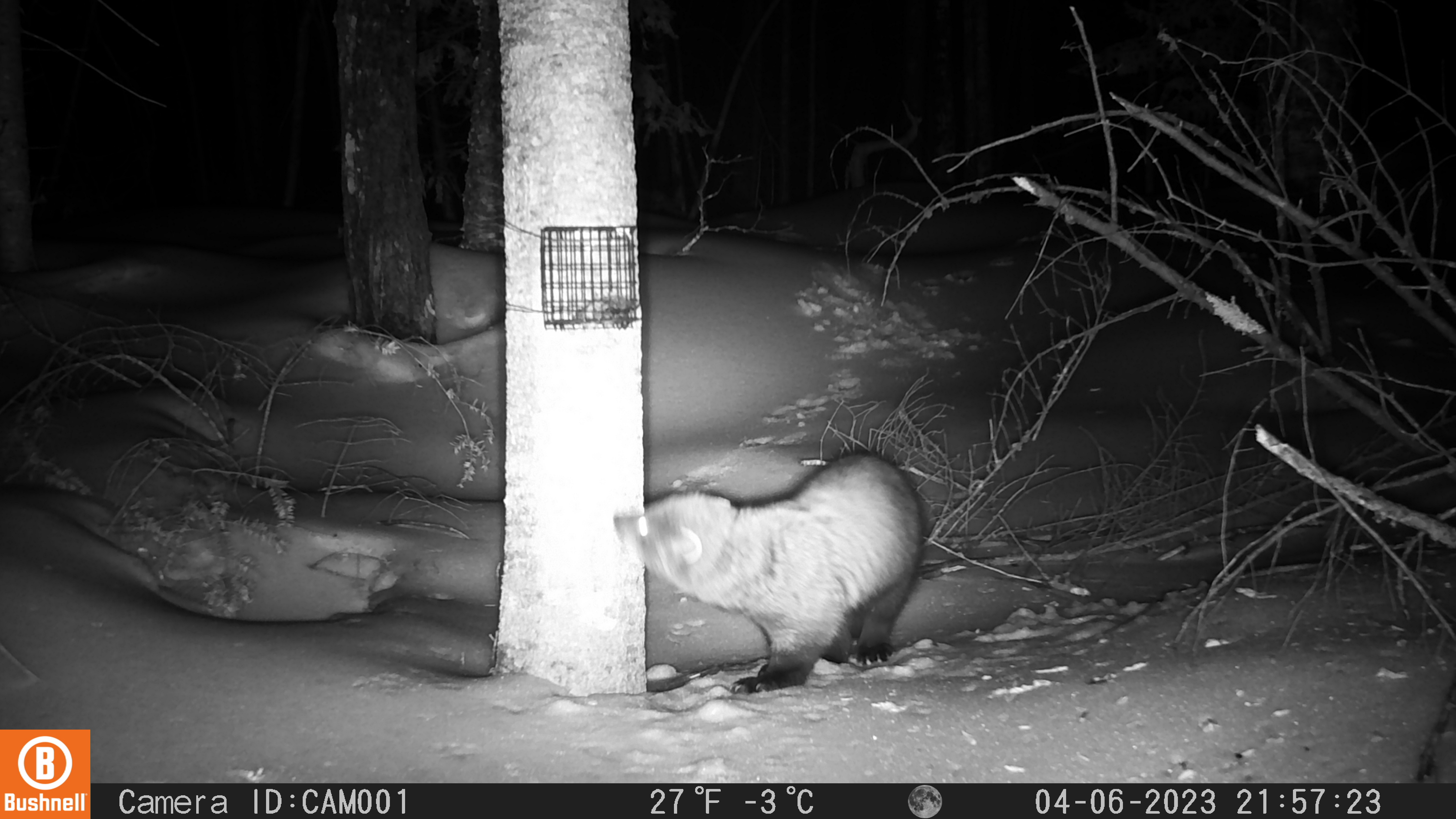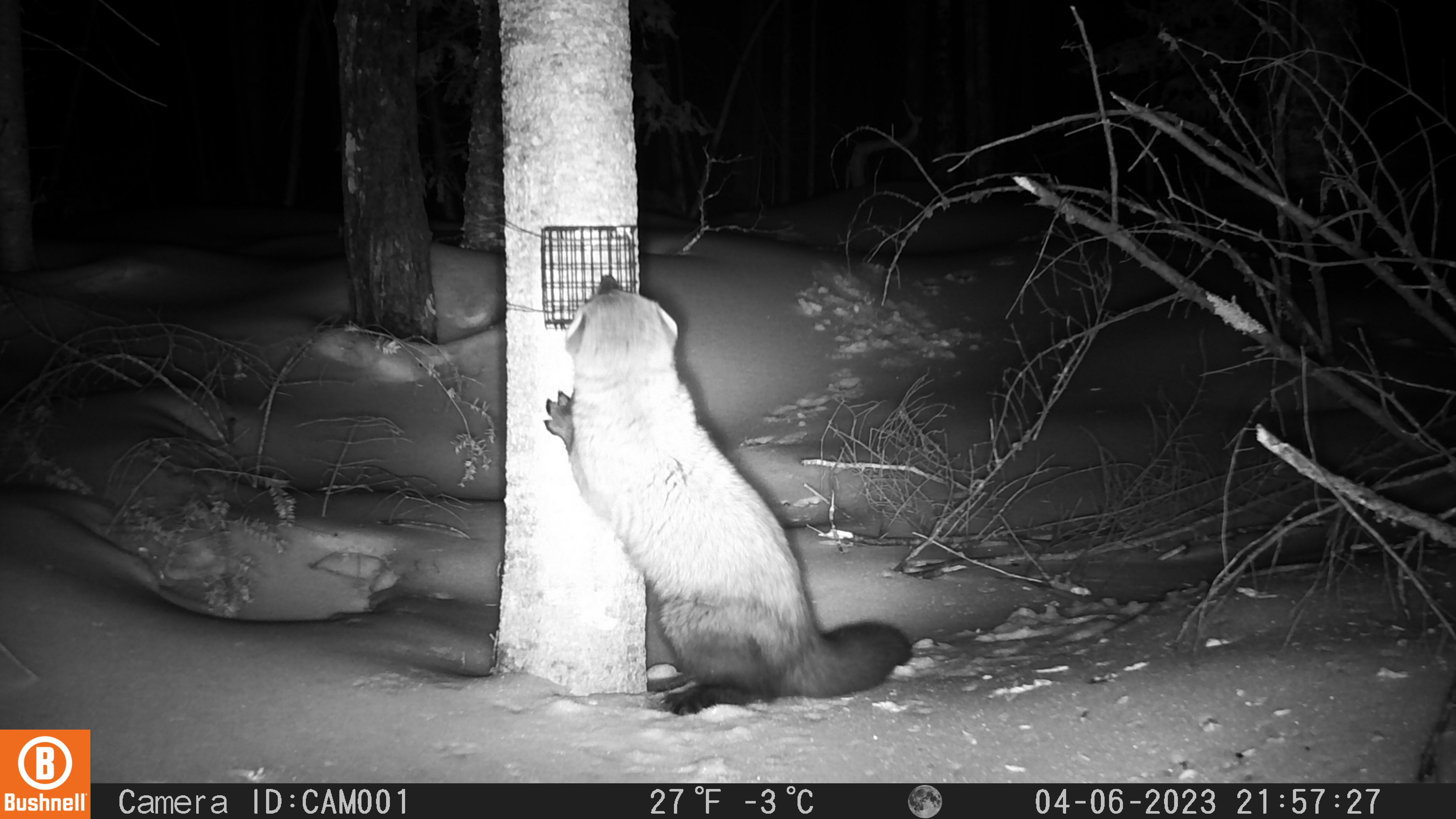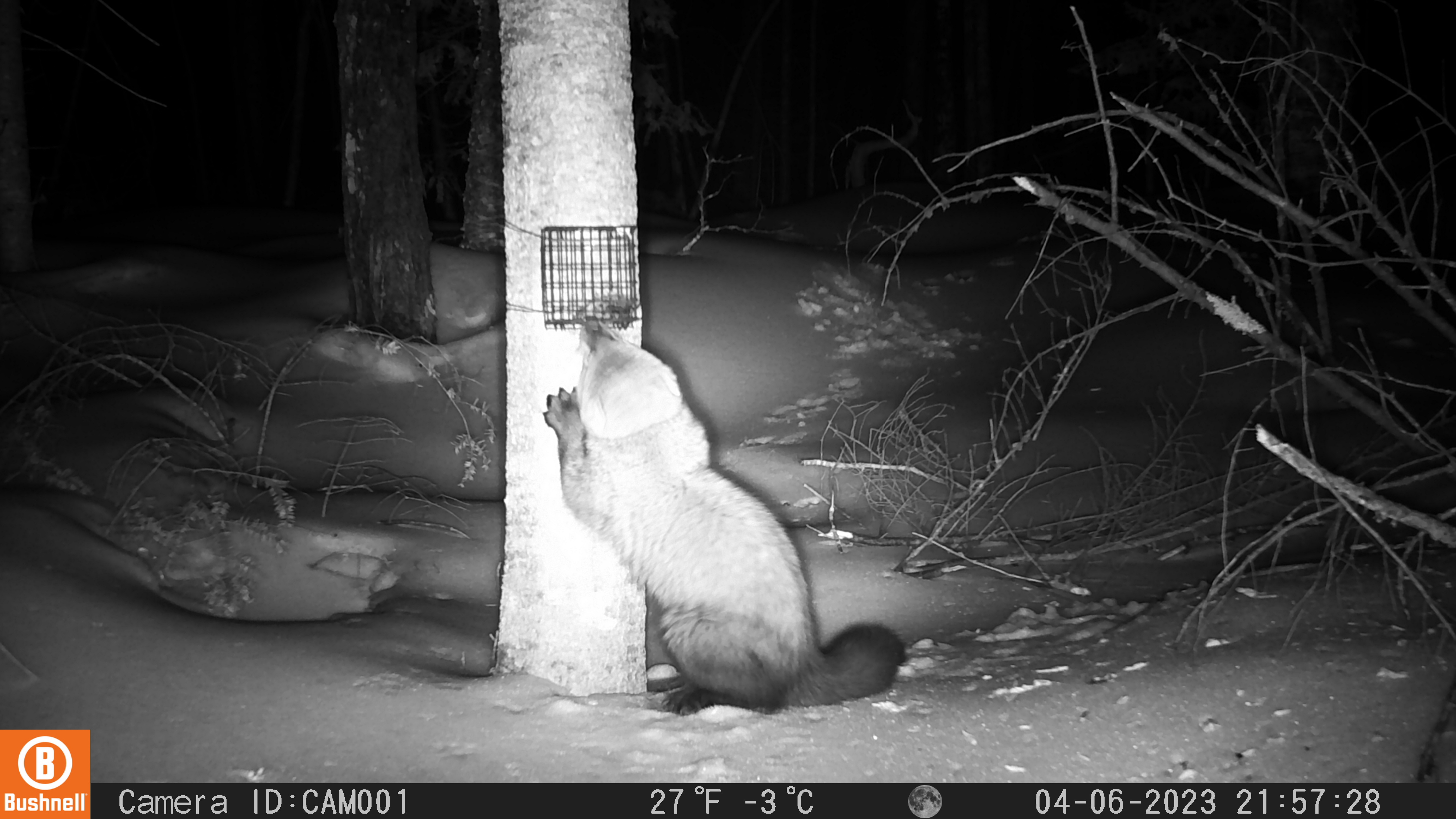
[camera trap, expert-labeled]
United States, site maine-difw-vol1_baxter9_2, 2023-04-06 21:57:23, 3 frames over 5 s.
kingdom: Animalia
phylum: Chordata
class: Mammalia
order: Carnivora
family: Mustelidae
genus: Pekania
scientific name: Pekania pennanti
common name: fisher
Fisher (Pekania pennanti).